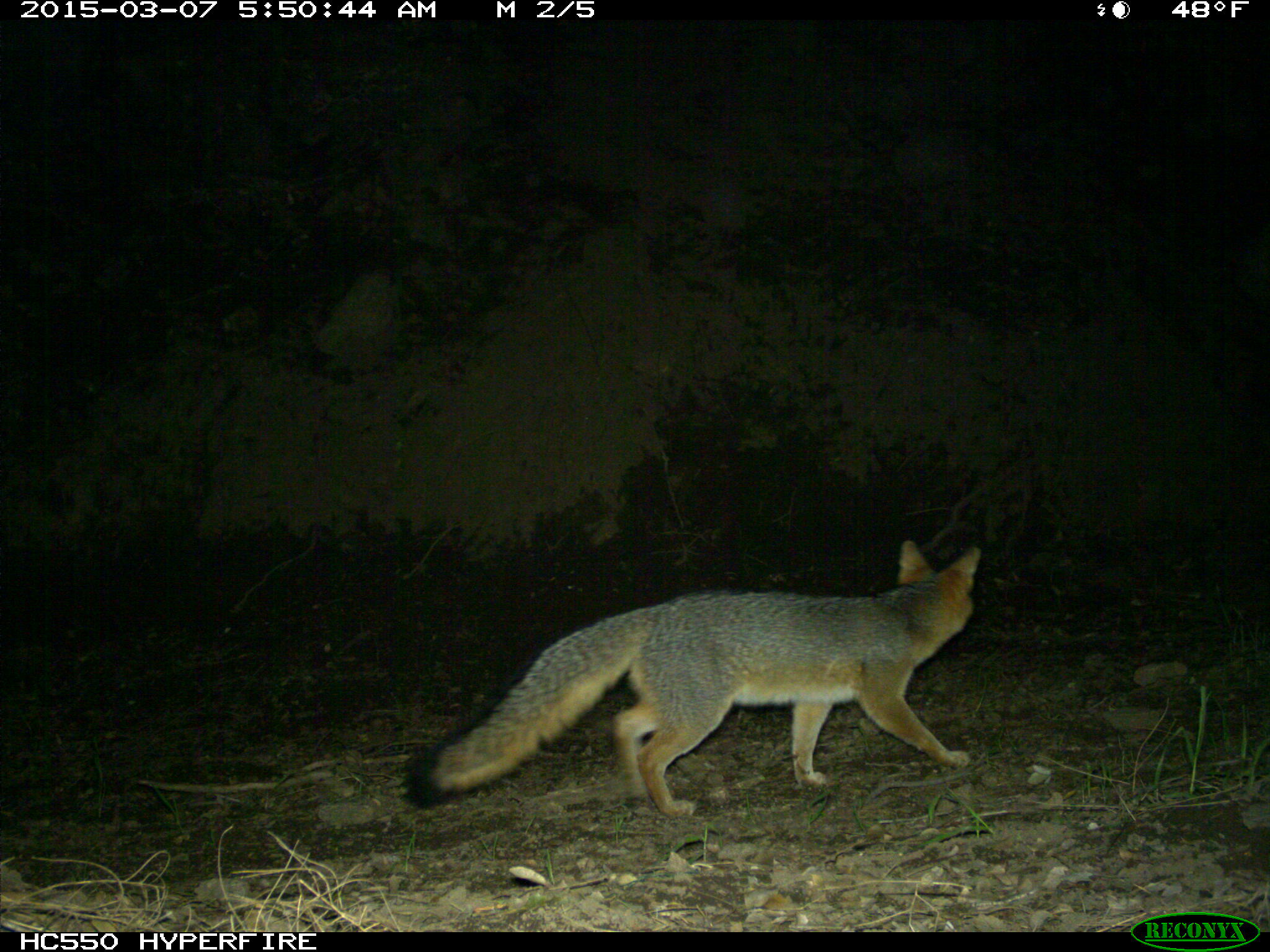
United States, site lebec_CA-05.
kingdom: Animalia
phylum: Chordata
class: Mammalia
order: Carnivora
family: Canidae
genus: Urocyon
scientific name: Urocyon cinereoargenteus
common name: gray fox